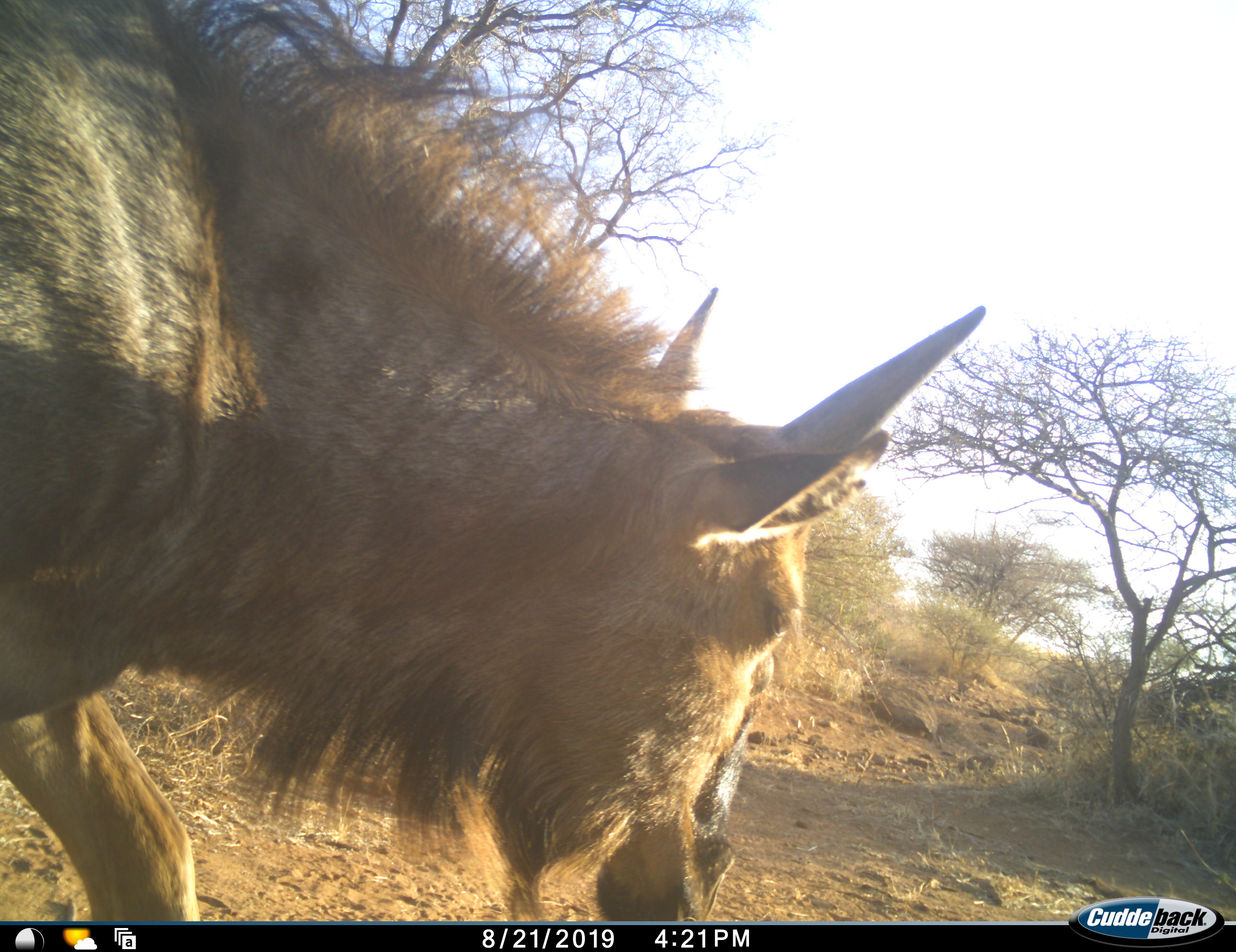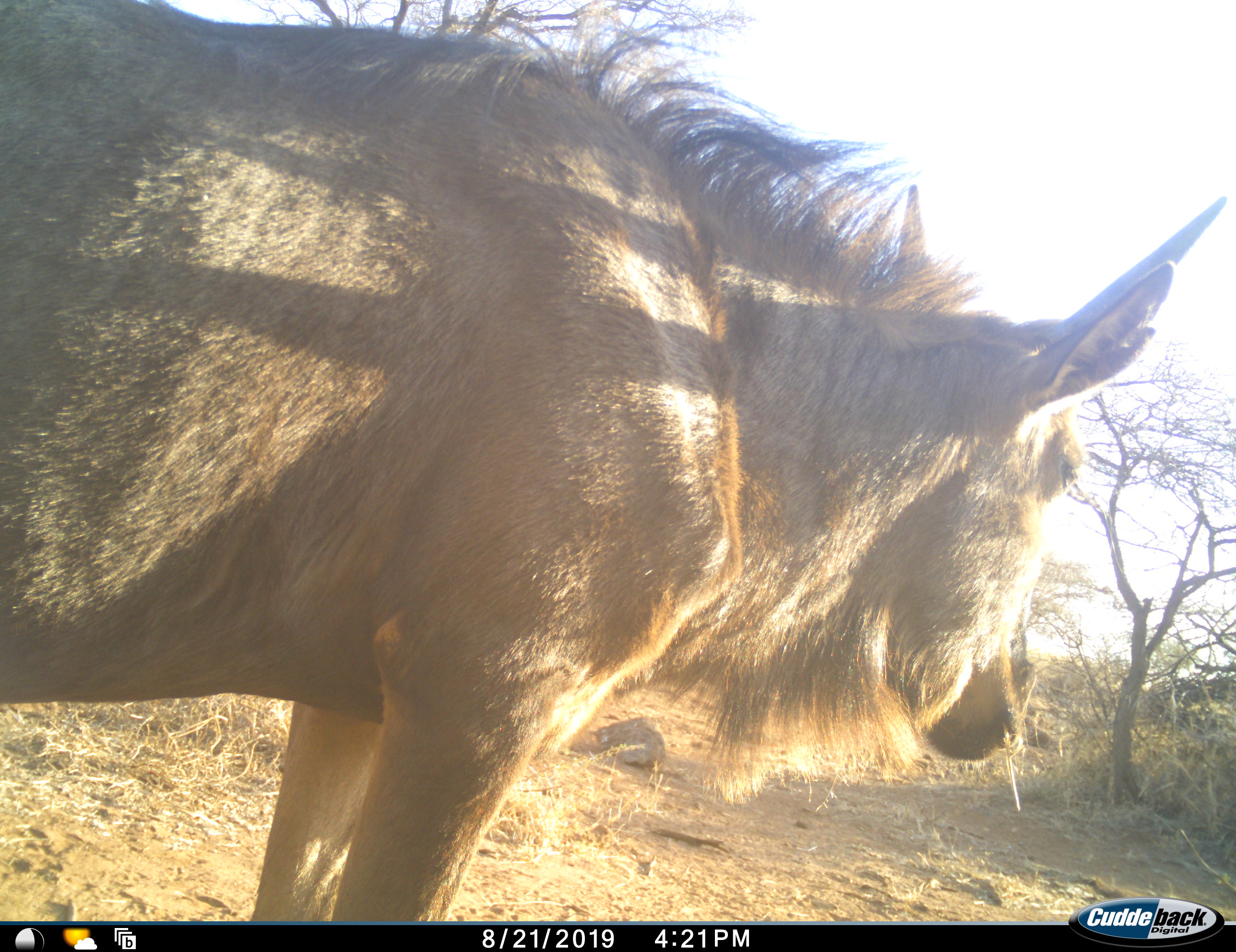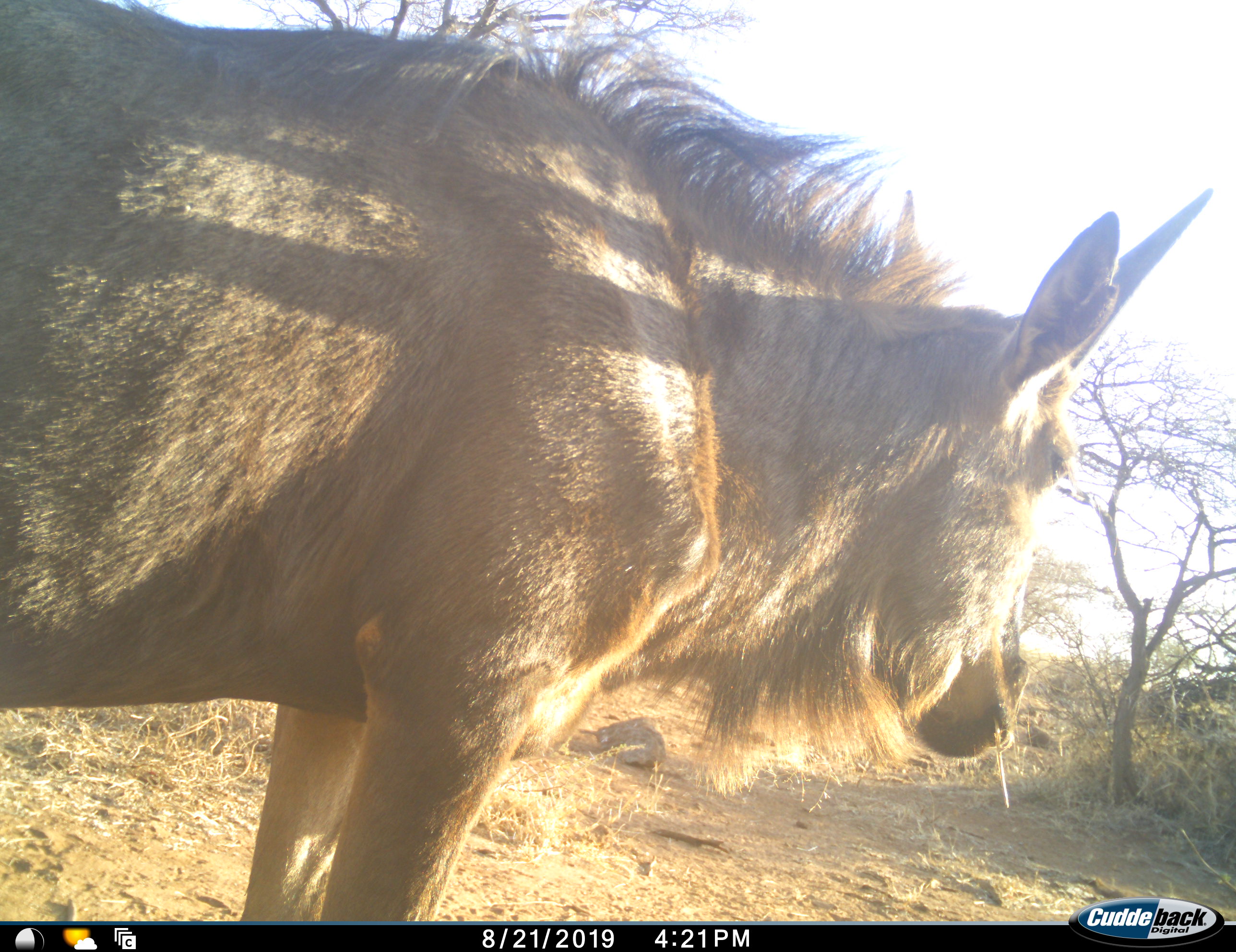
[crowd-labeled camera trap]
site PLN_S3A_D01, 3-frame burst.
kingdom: Animalia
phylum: Chordata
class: Mammalia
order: Artiodactyla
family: Bovidae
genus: Connochaetes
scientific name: Connochaetes taurinus taurinus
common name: blue wildebeest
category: wildebeestblue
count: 1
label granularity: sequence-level